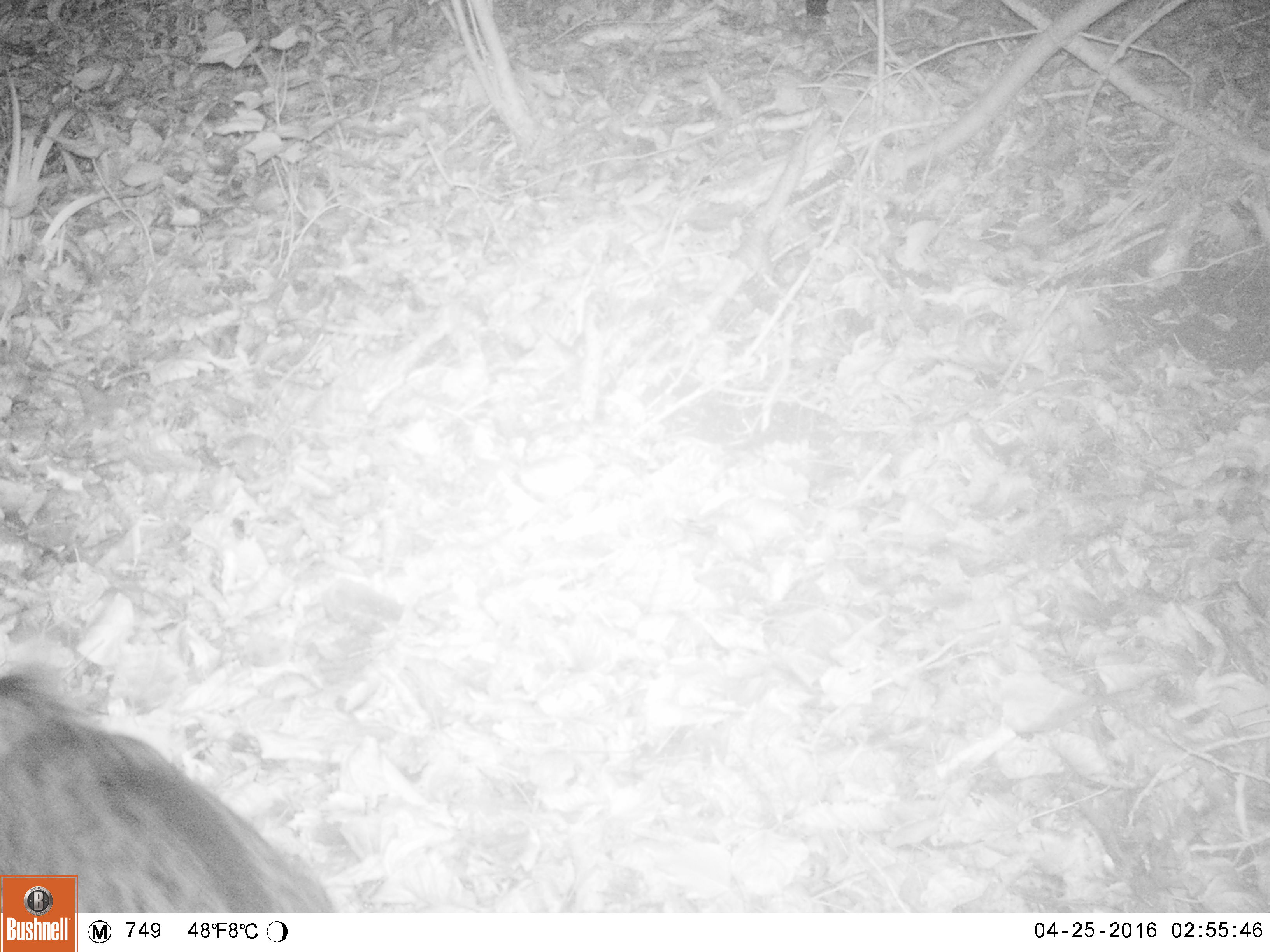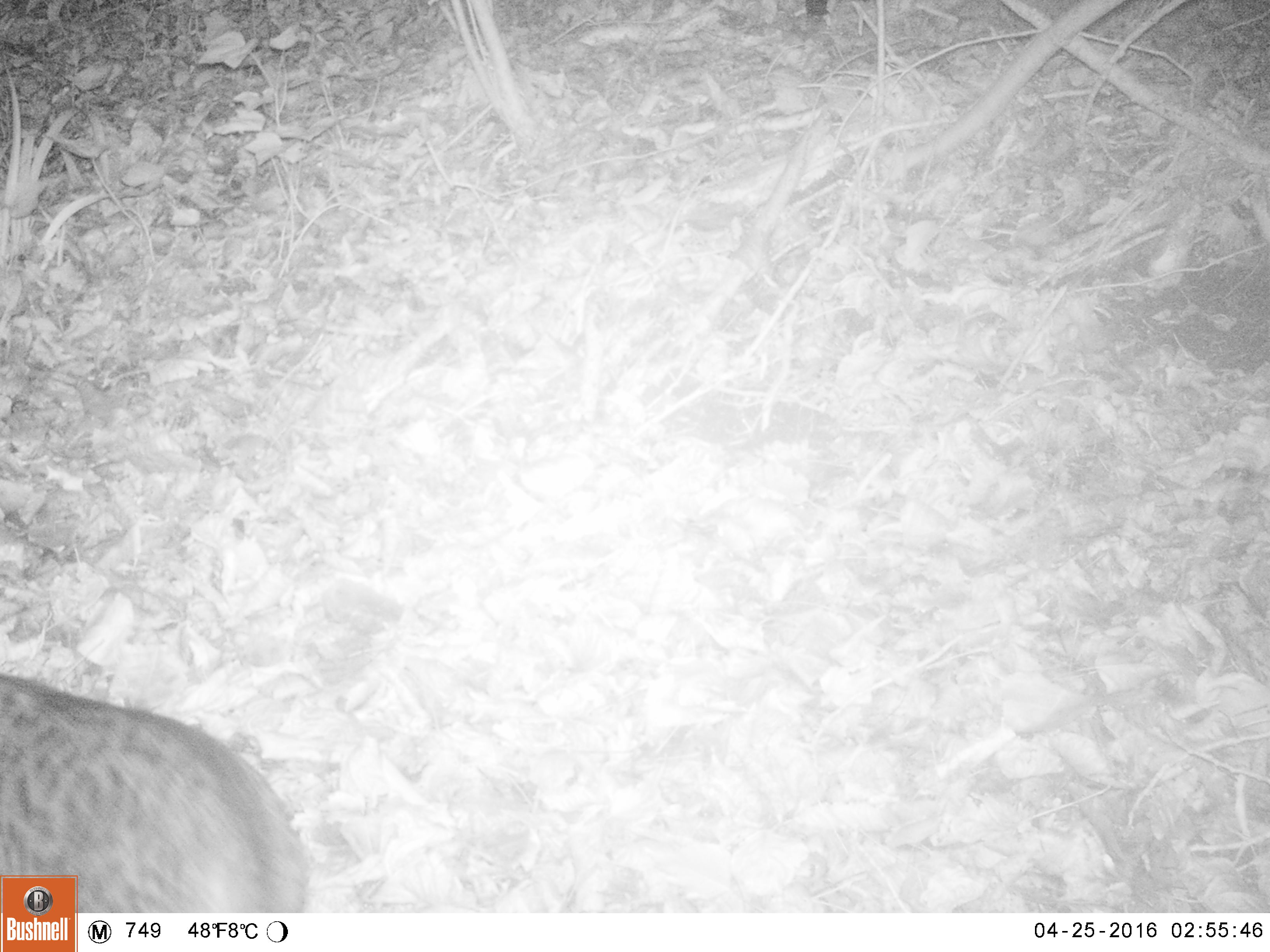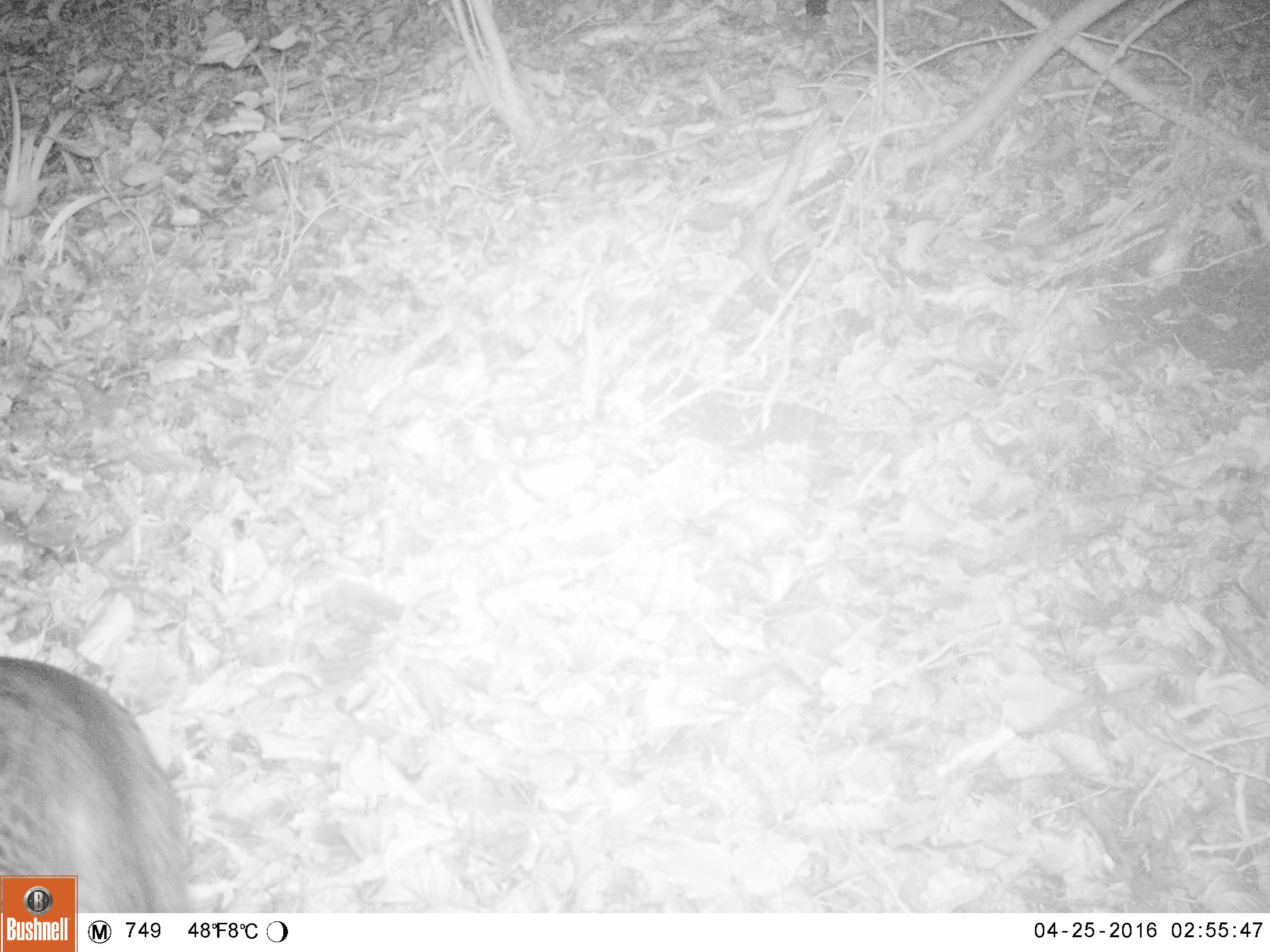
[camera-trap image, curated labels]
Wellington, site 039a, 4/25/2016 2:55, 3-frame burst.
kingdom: Animalia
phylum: Chordata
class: Mammalia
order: Carnivora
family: Felidae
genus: Felis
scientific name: Felis catus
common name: cat